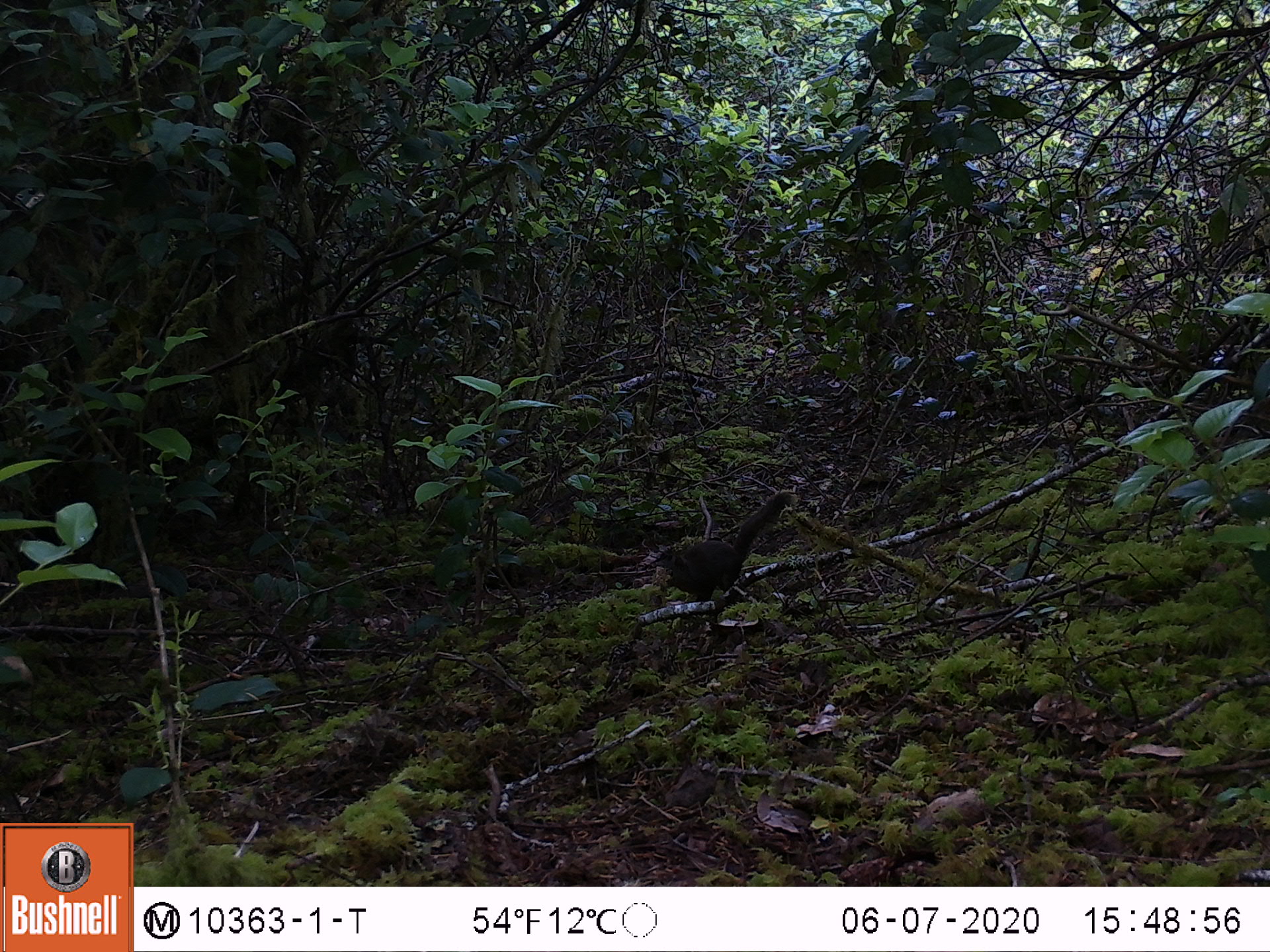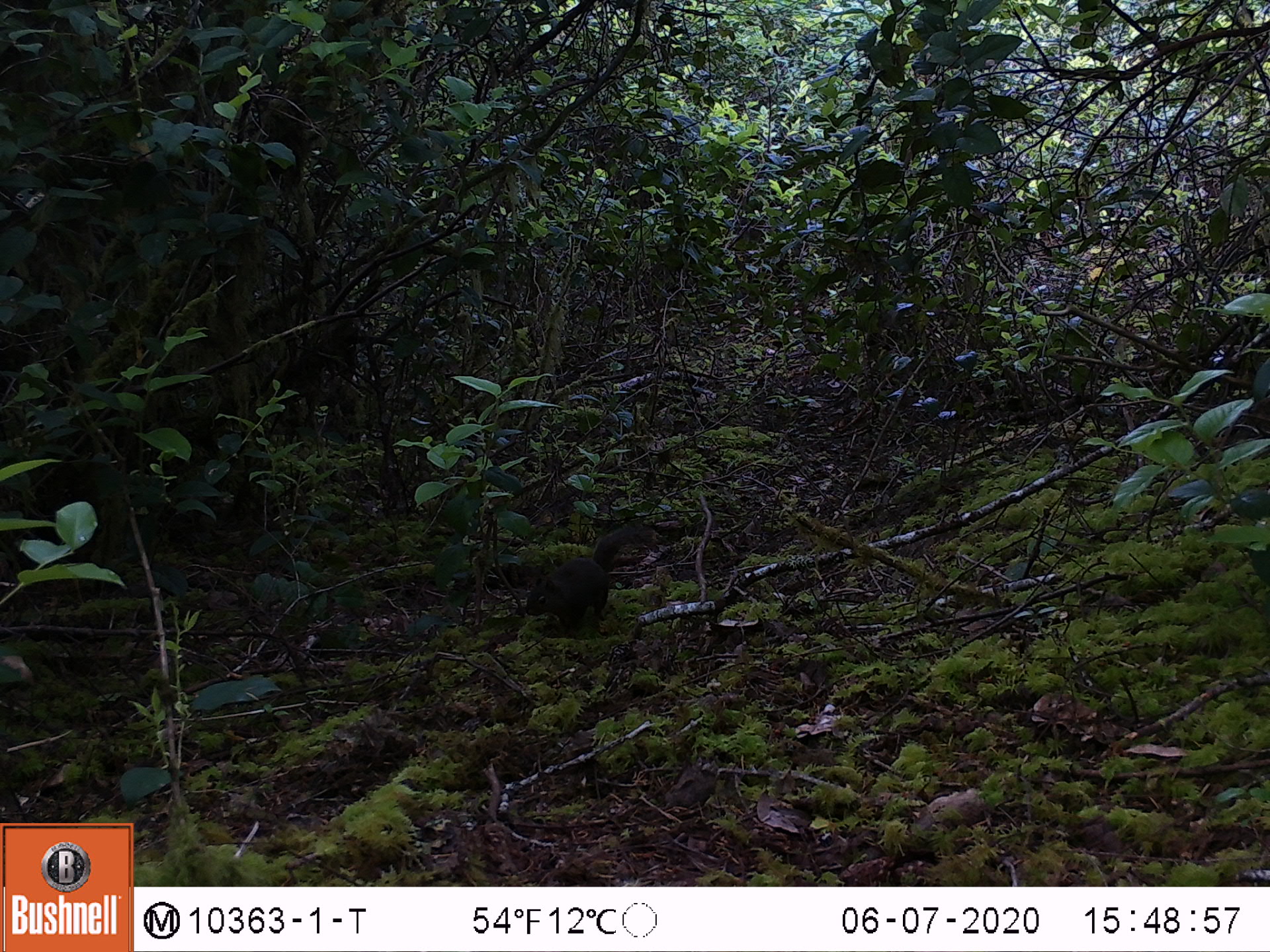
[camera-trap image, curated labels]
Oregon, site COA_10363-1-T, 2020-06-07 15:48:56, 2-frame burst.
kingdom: Animalia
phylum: Chordata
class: Mammalia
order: Rodentia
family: Sciuridae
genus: Tamiasciurus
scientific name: Tamiasciurus douglasii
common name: douglas squirrel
Douglas squirrel (Tamiasciurus douglasii).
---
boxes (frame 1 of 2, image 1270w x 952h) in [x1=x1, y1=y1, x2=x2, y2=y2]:
douglas squirrel: [x1=653, y1=494, x2=787, y2=608]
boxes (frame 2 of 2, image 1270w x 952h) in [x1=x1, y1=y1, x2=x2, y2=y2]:
douglas squirrel: [x1=518, y1=520, x2=643, y2=632]